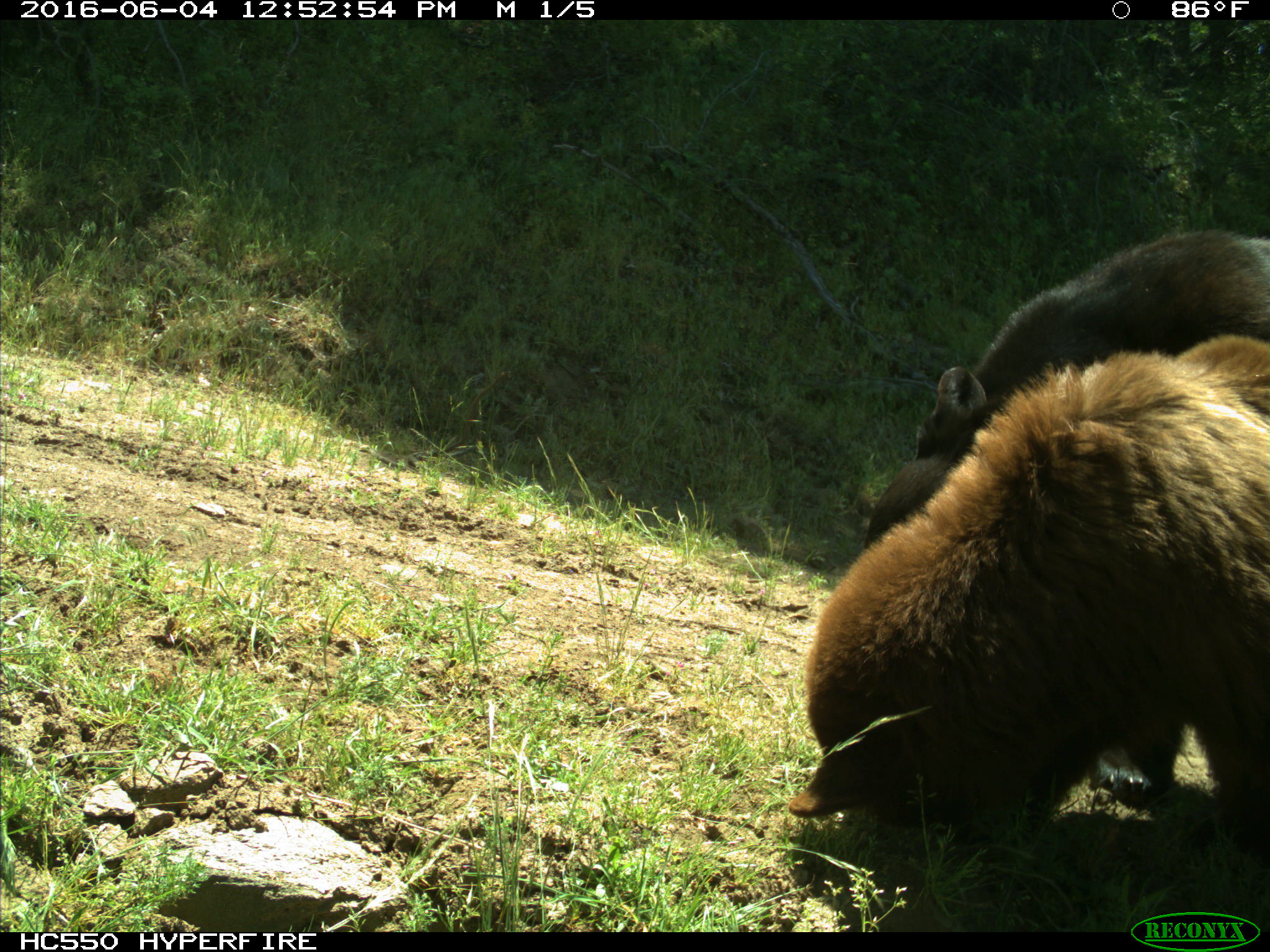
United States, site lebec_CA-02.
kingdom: Animalia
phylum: Chordata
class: Mammalia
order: Carnivora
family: Ursidae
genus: Ursus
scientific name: Ursus americanus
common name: american black bear